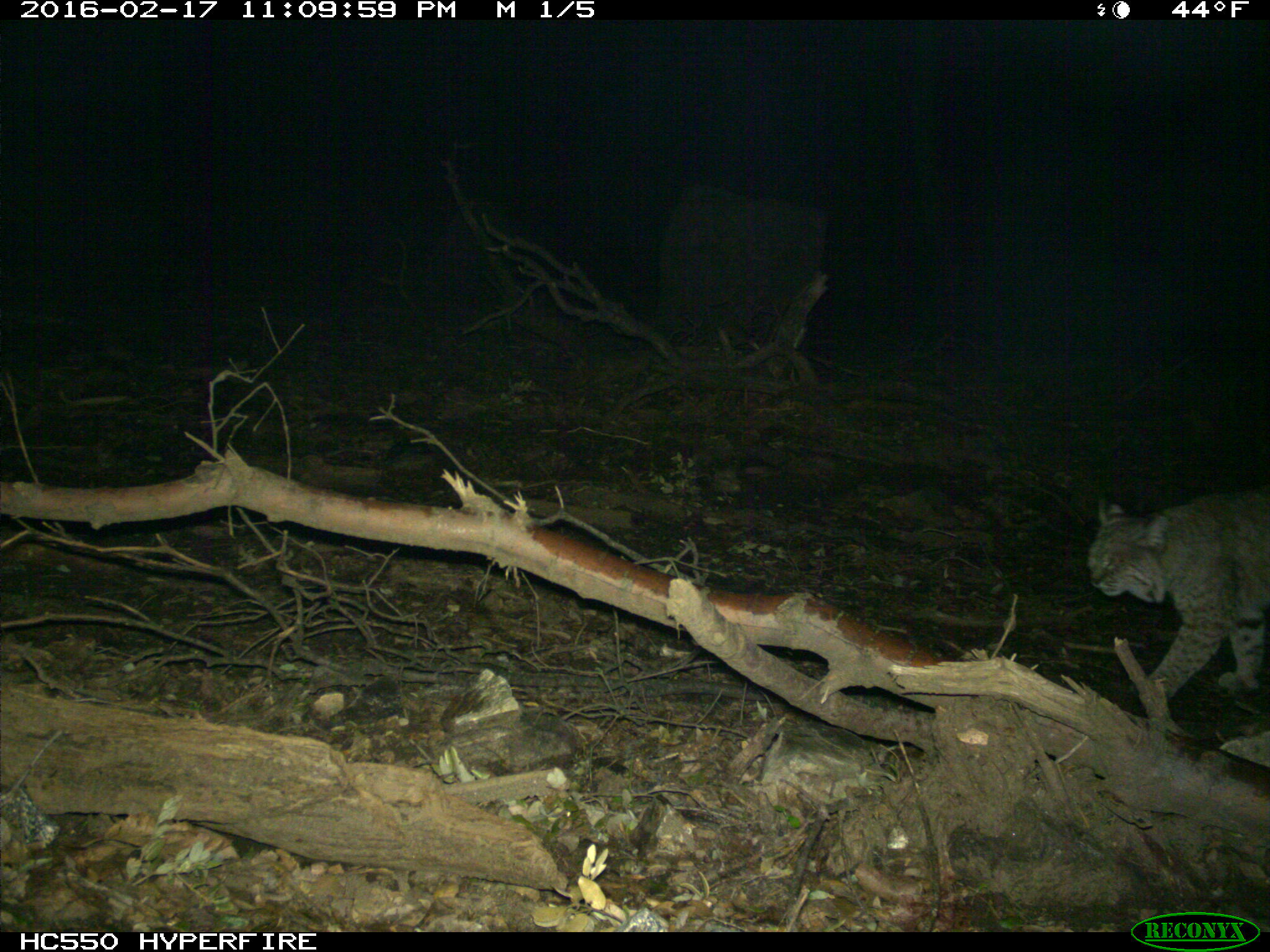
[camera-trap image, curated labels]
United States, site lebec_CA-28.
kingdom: Animalia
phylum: Chordata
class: Mammalia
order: Carnivora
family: Felidae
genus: Lynx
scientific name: Lynx rufus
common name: bobcat